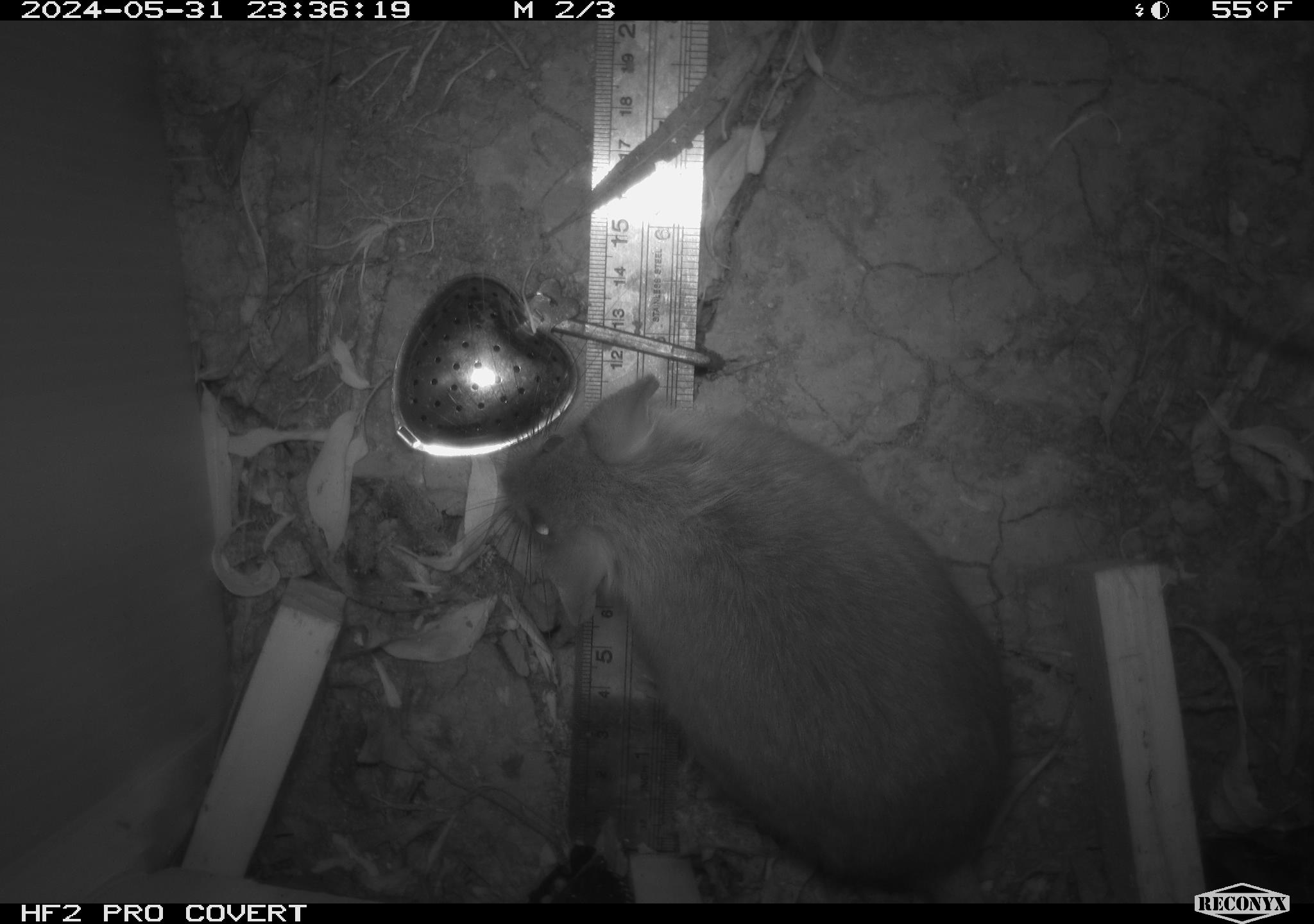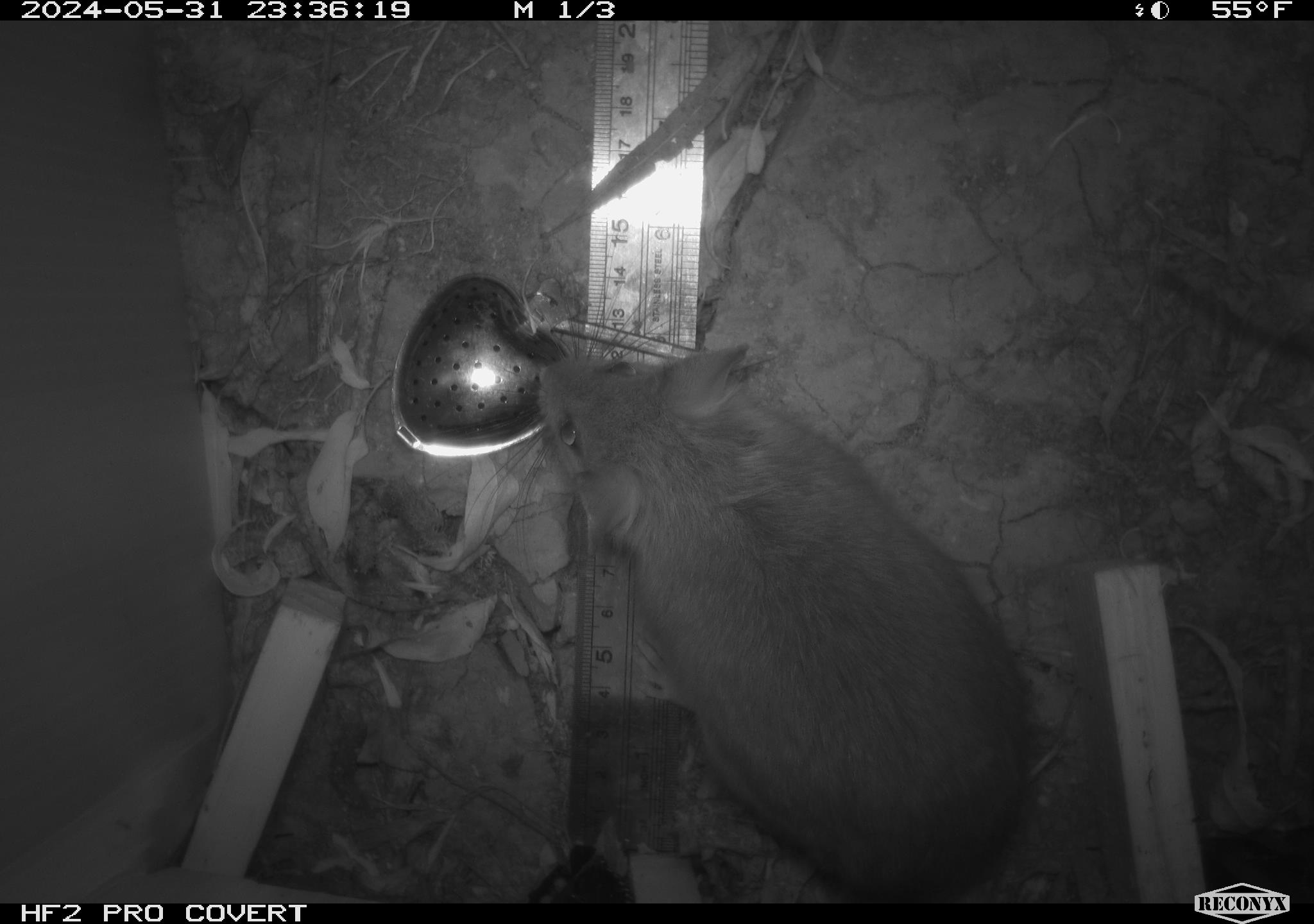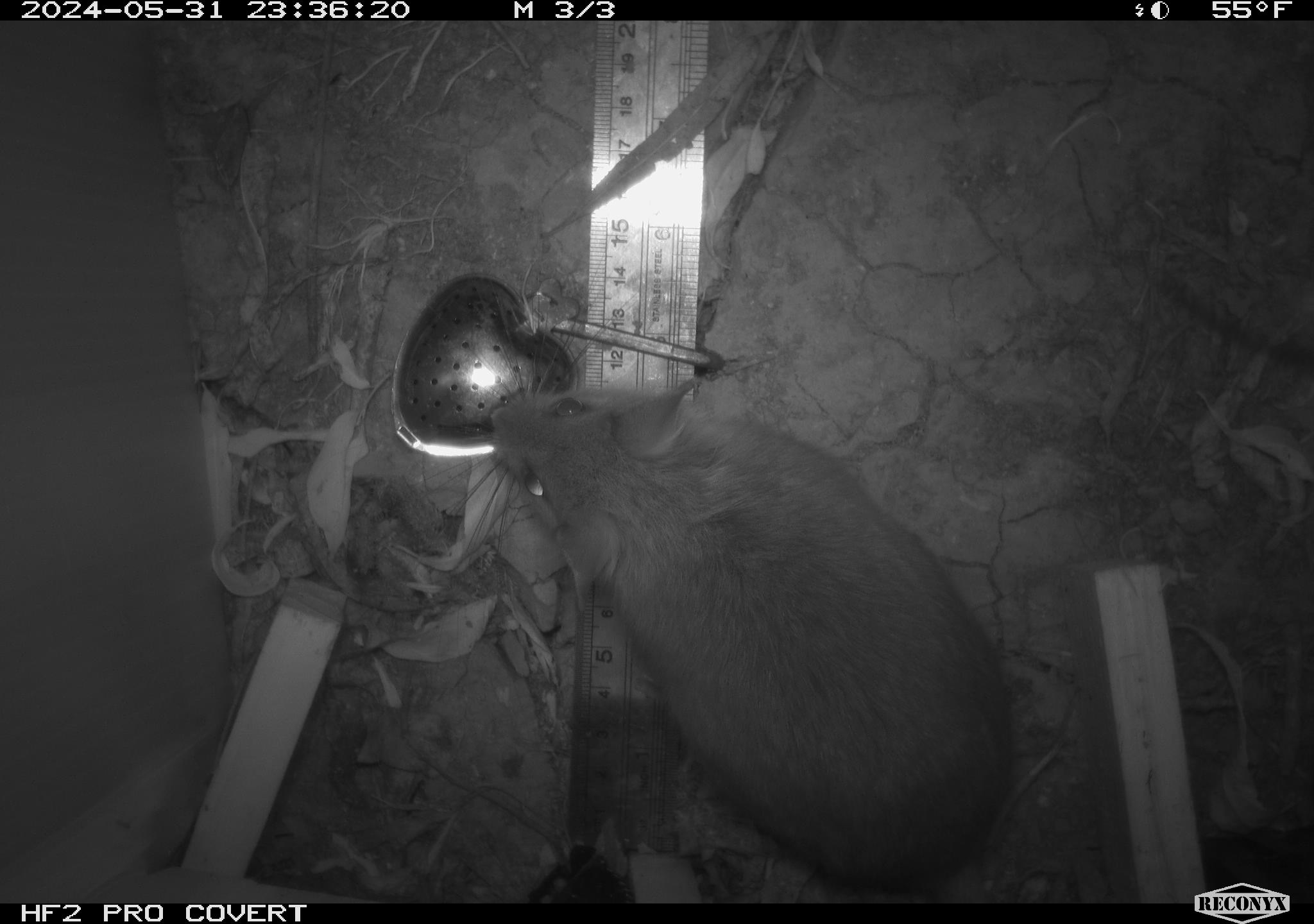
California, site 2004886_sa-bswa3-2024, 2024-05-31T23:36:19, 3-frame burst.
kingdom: Animalia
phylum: Chordata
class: Mammalia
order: Rodentia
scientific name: Rodentia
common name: woodrat or rat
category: woodrat or rat species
Woodrat or rat species (woodrat or rat) (Rodentia).